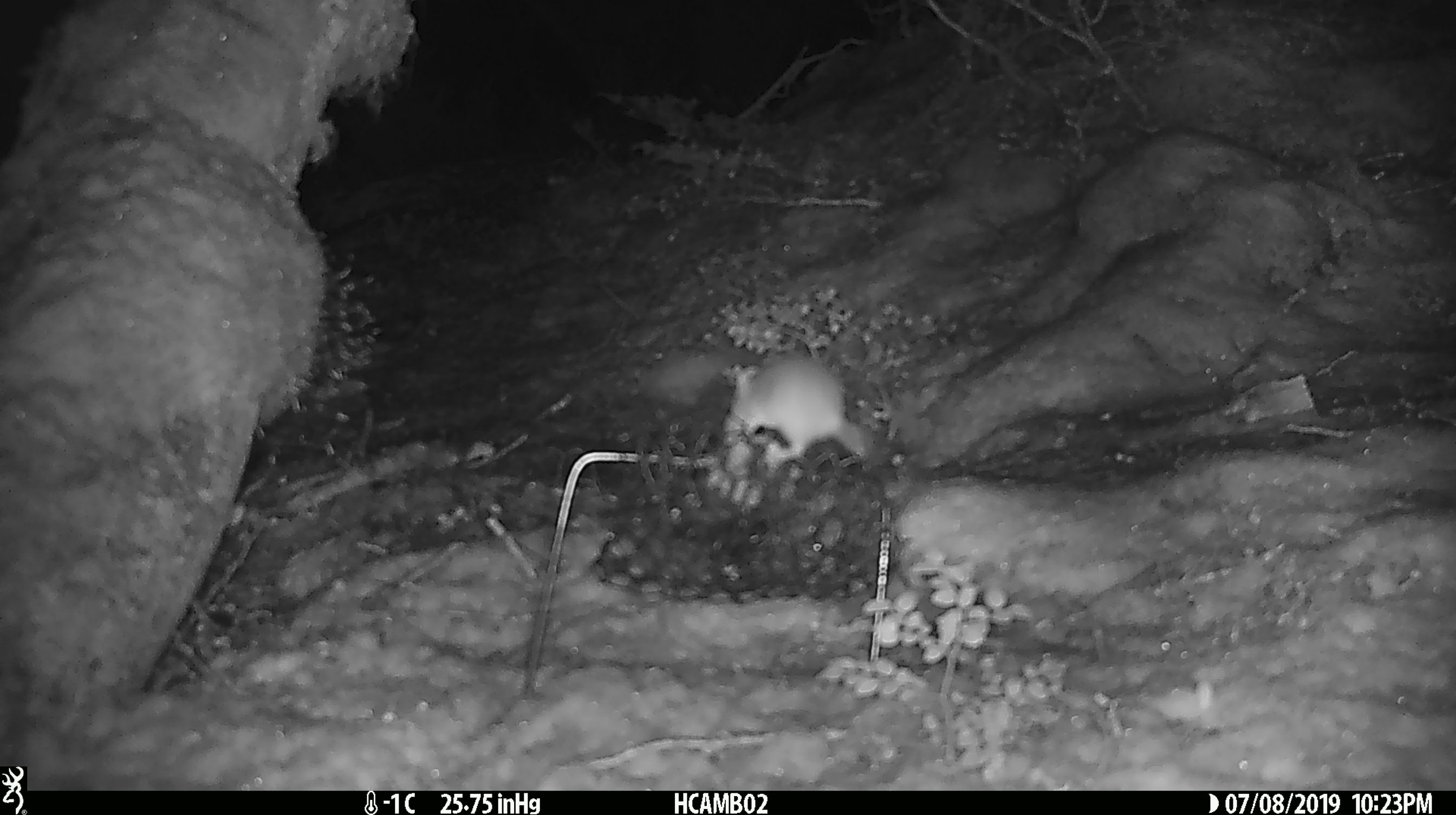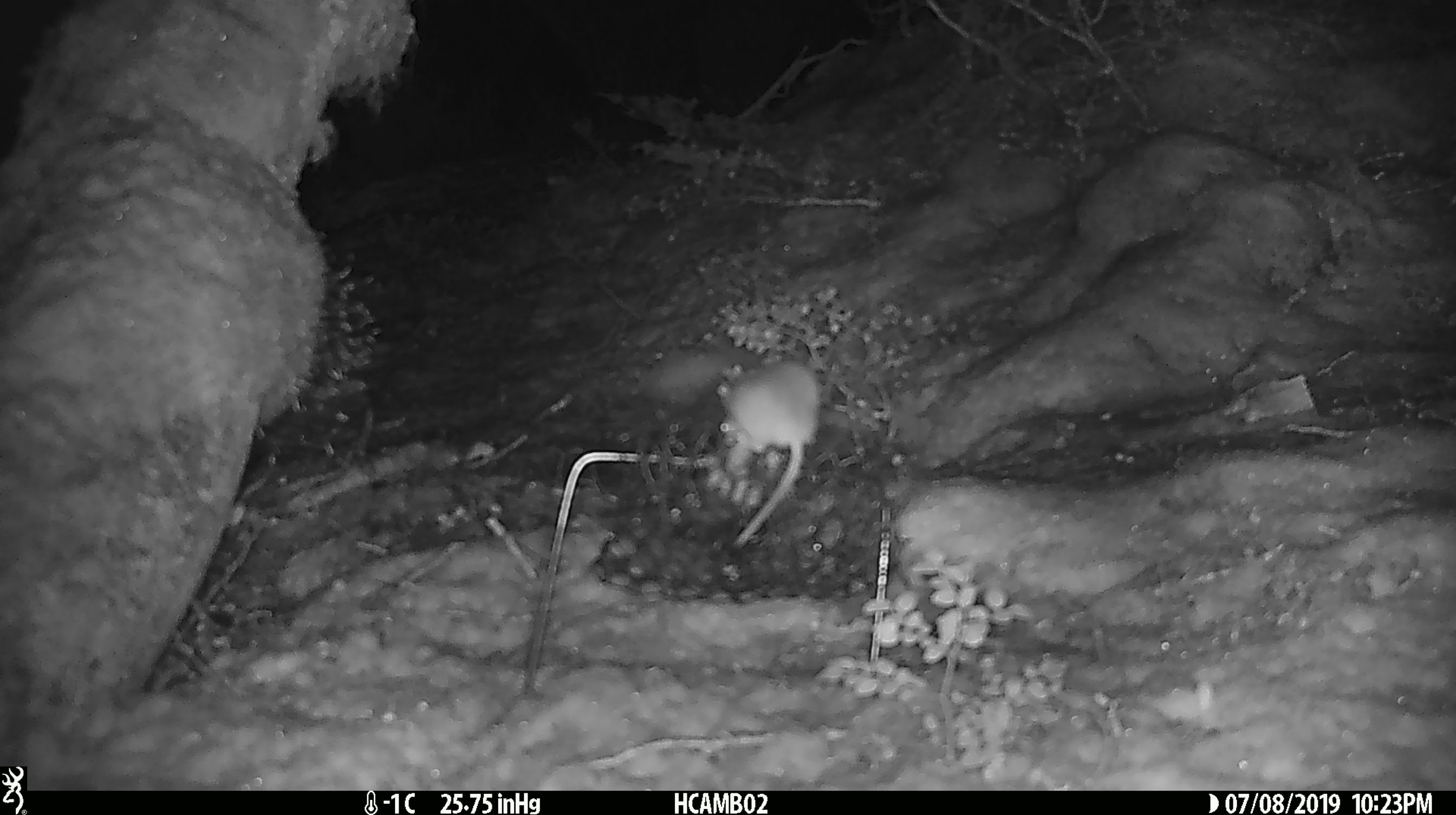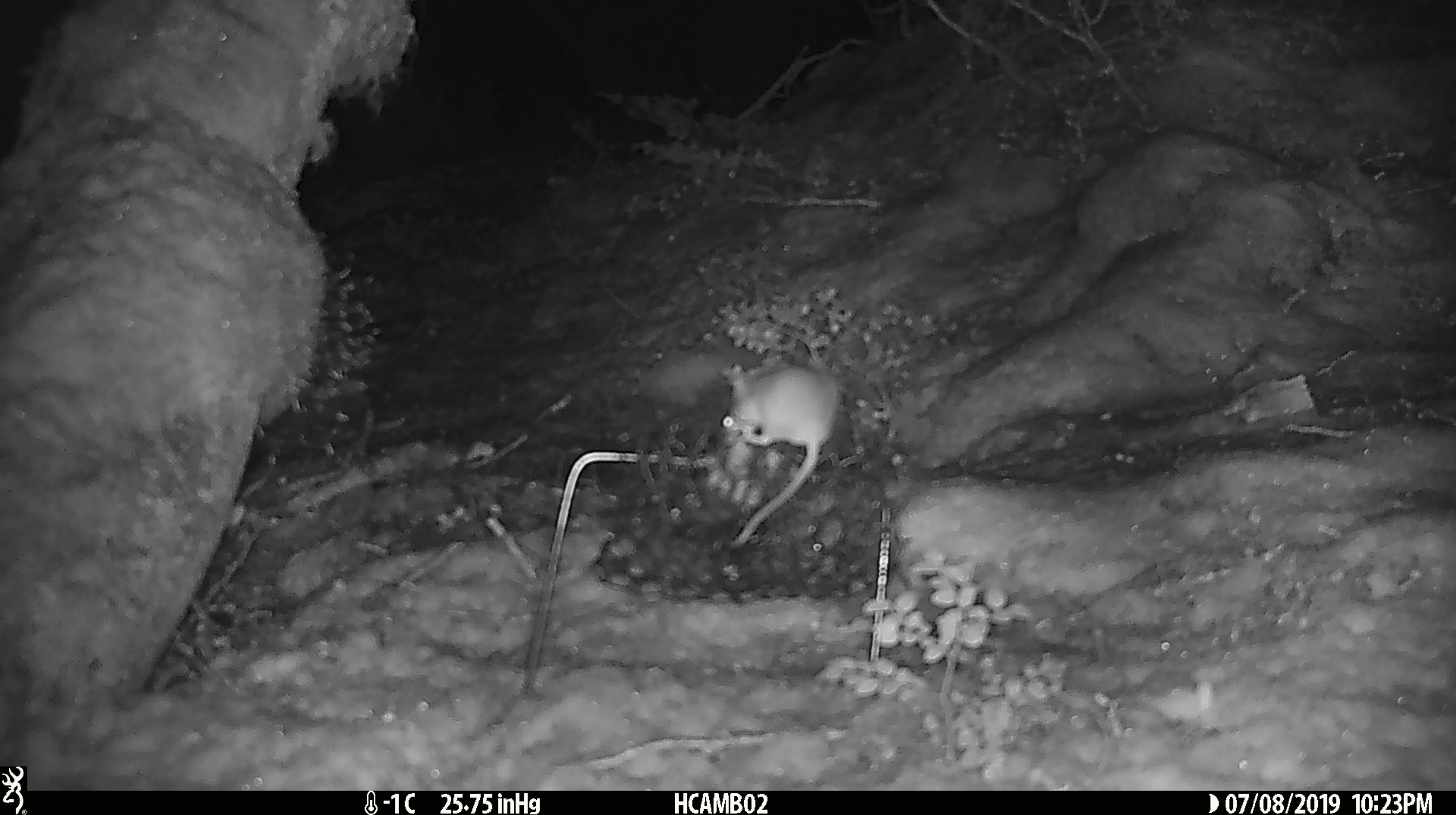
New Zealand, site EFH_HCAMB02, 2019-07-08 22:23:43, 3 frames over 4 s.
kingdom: Animalia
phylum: Chordata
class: Mammalia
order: Rodentia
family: Muridae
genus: Mus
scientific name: Mus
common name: mouse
Mouse (Mus).